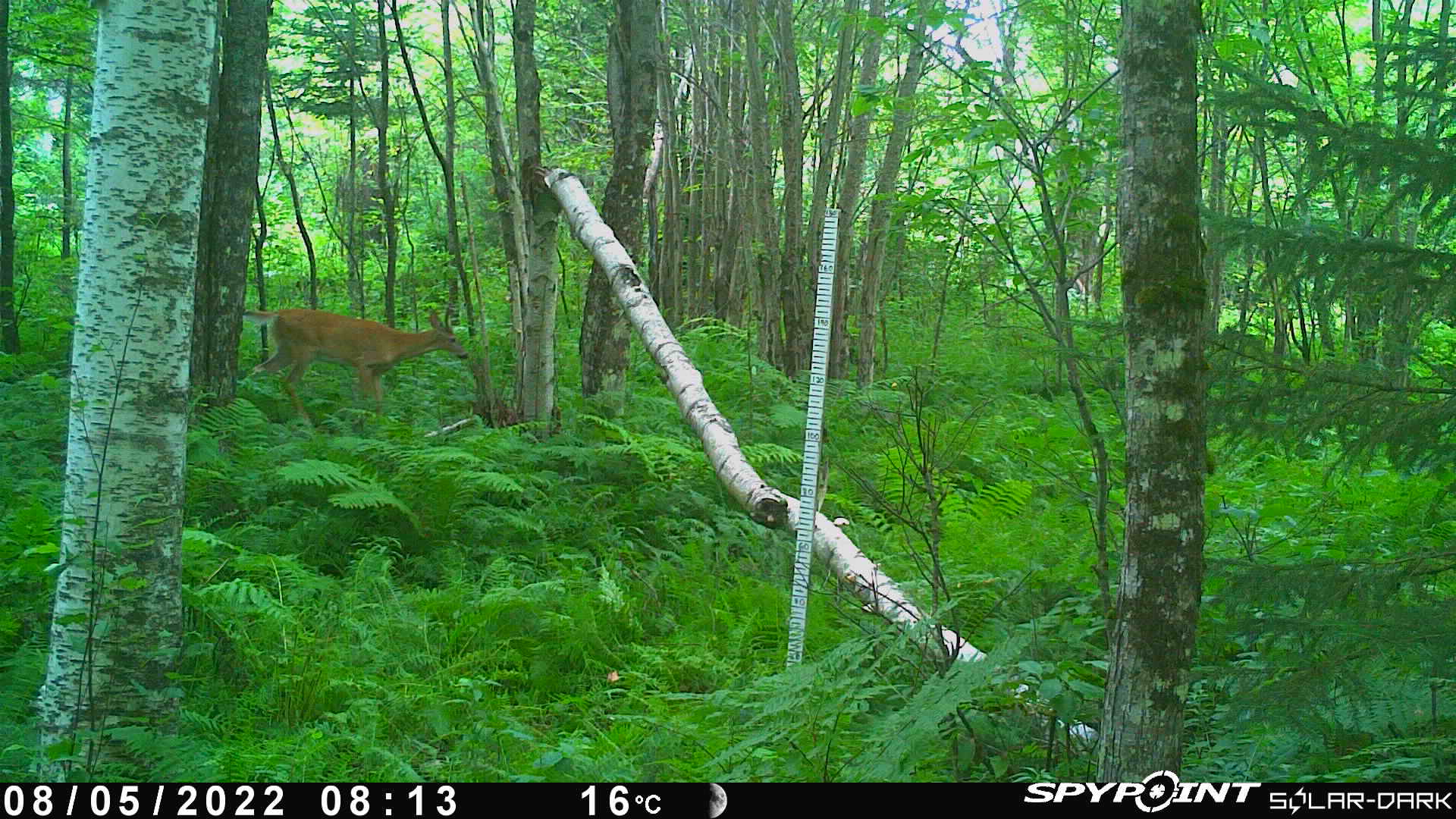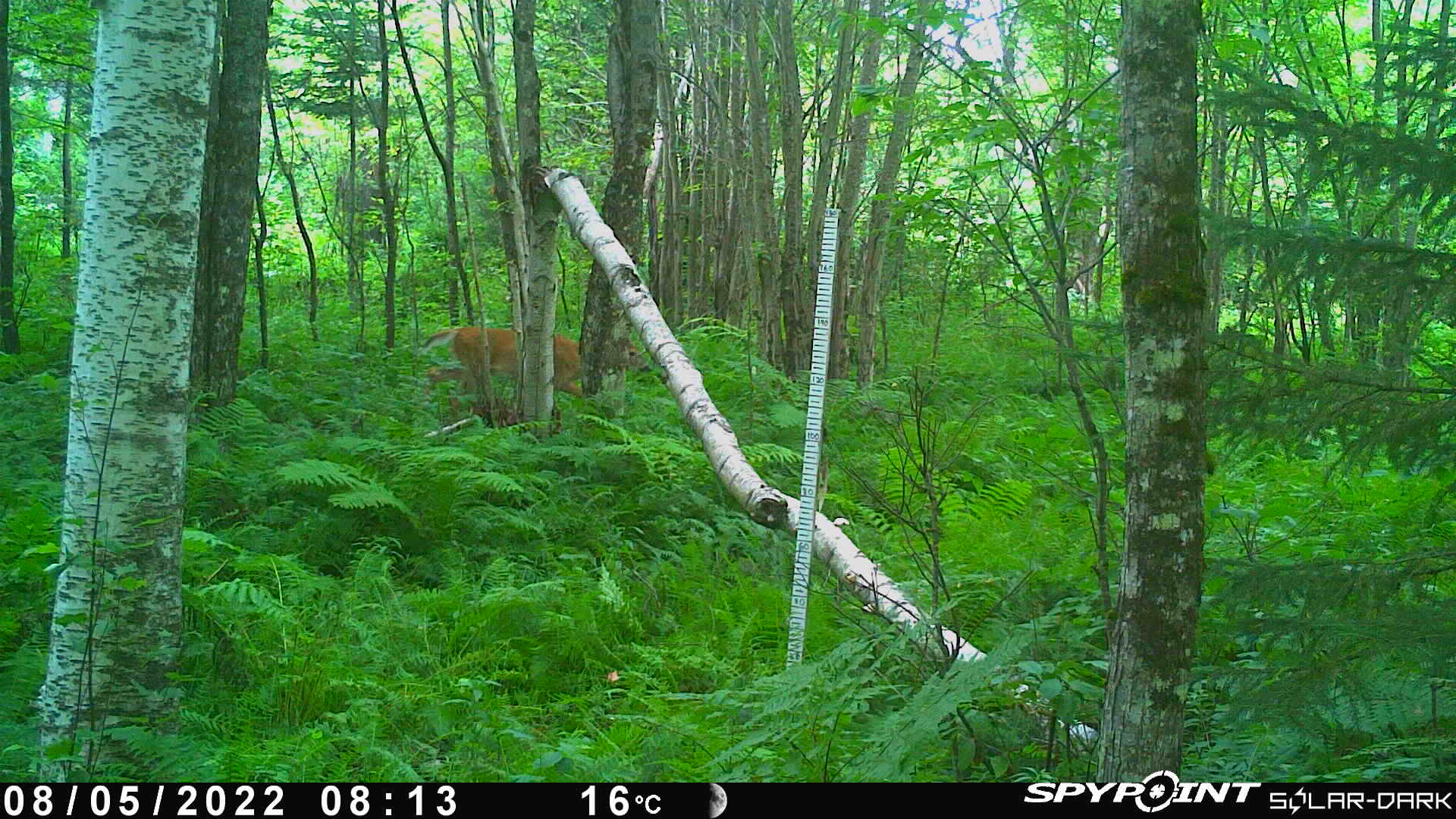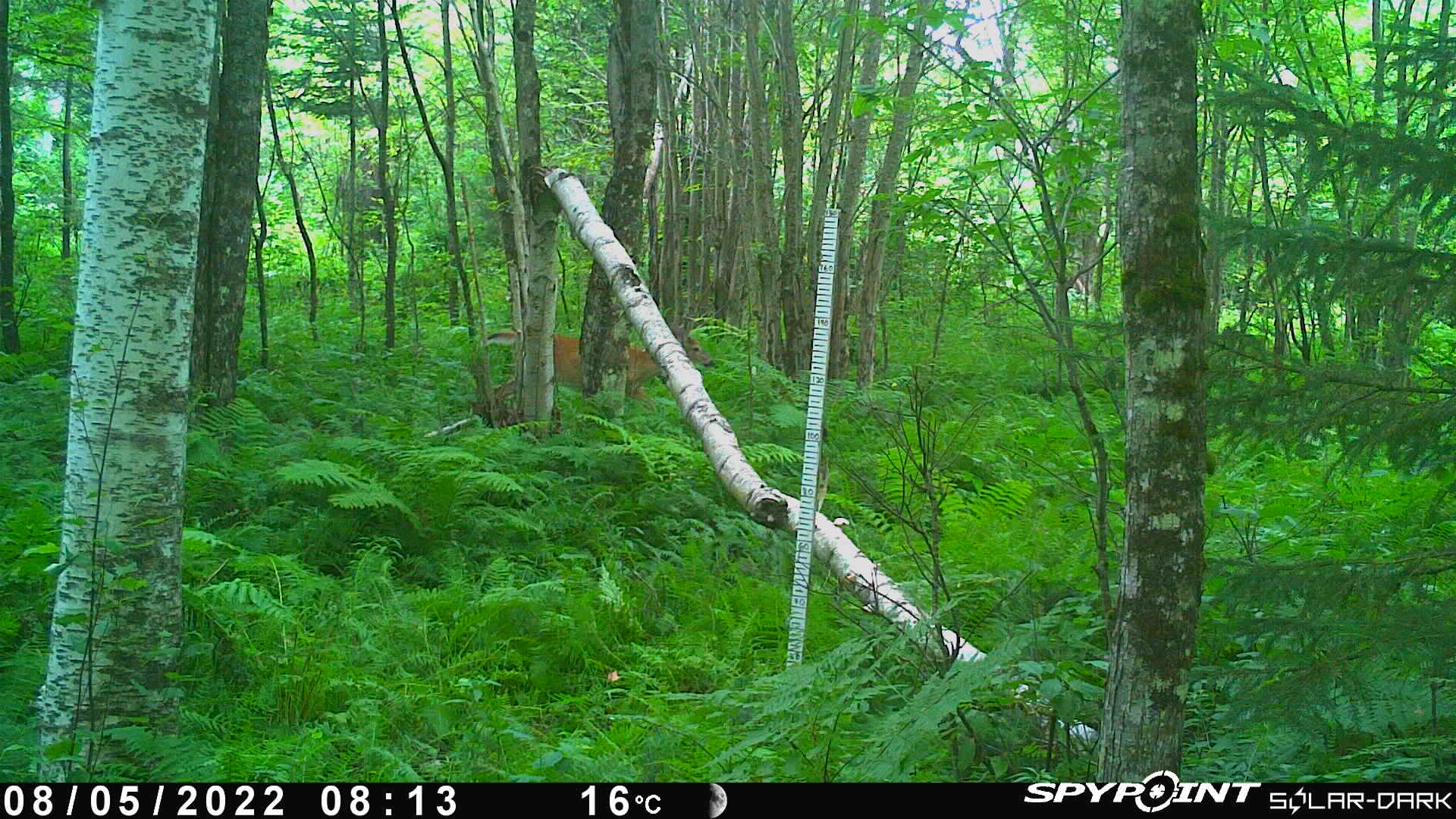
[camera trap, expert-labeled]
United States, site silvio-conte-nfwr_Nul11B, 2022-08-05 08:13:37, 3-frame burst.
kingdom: Animalia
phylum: Chordata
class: Mammalia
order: Artiodactyla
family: Cervidae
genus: Odocoileus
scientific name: Odocoileus virginianus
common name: white-tailed deer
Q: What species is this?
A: White-tailed deer (Odocoileus virginianus).